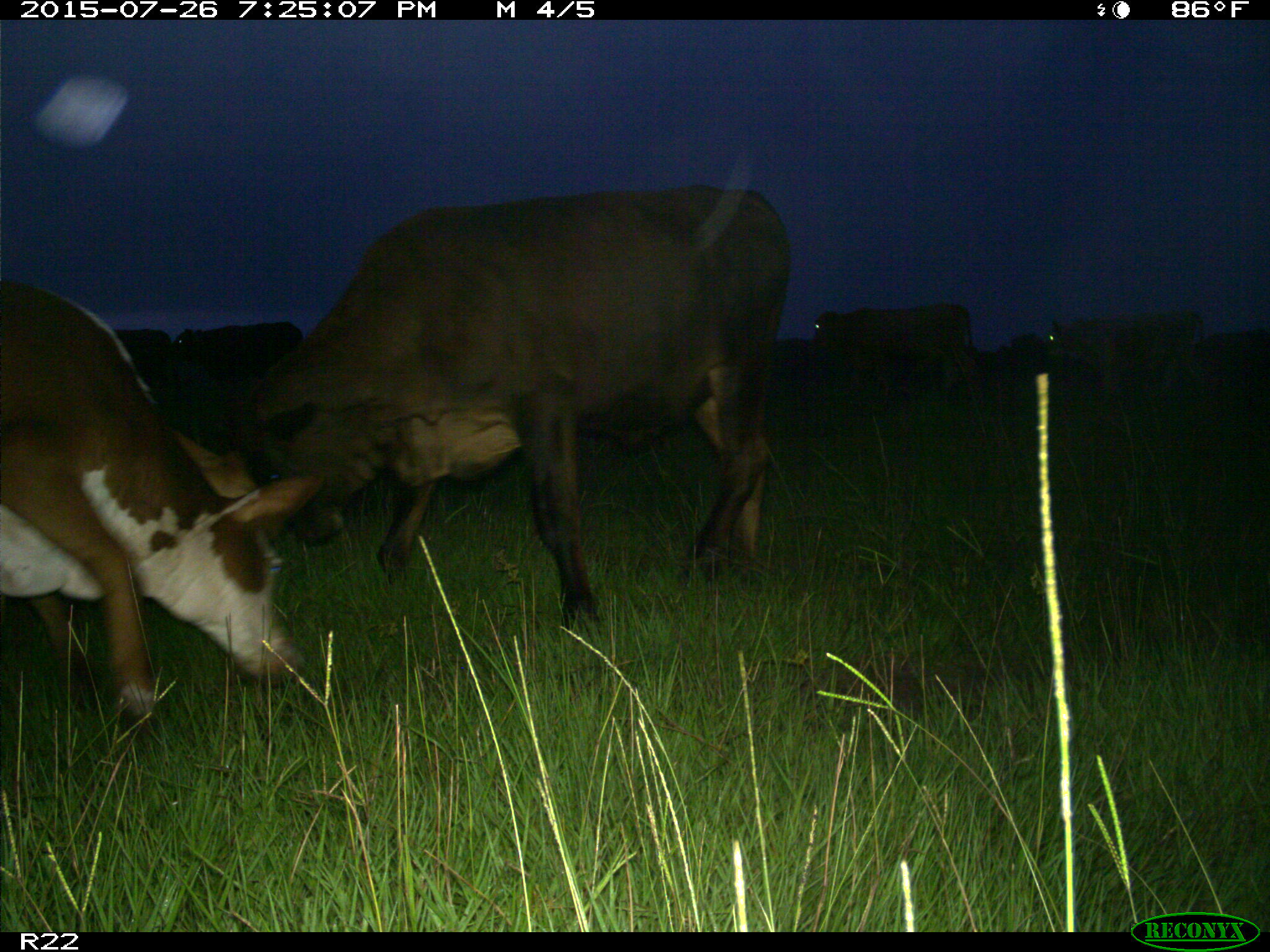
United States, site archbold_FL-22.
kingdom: Animalia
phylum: Chordata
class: Mammalia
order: Artiodactyla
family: Bovidae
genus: Bos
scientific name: Bos taurus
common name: domestic cow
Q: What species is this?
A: Bos taurus (domestic cow).